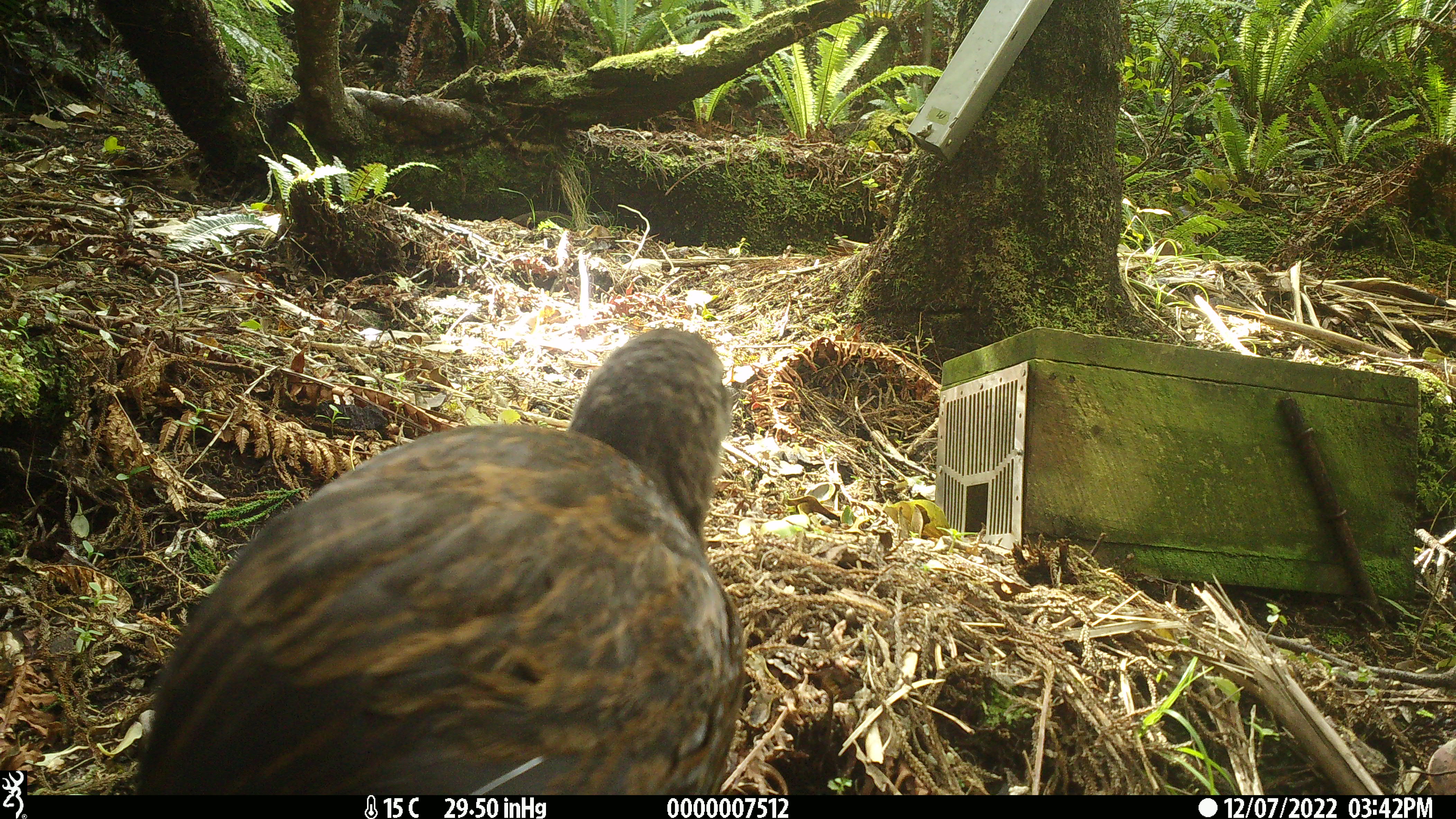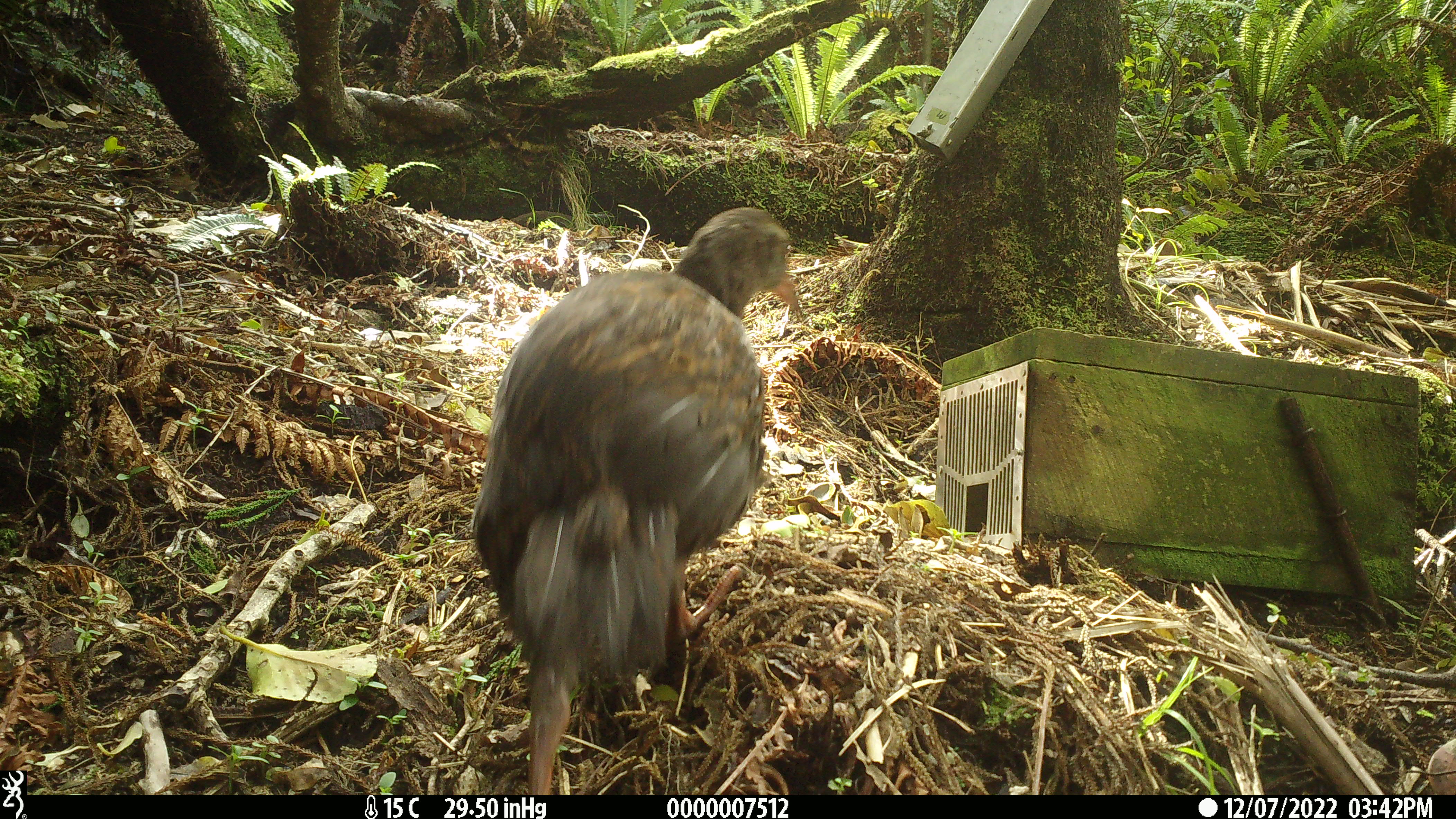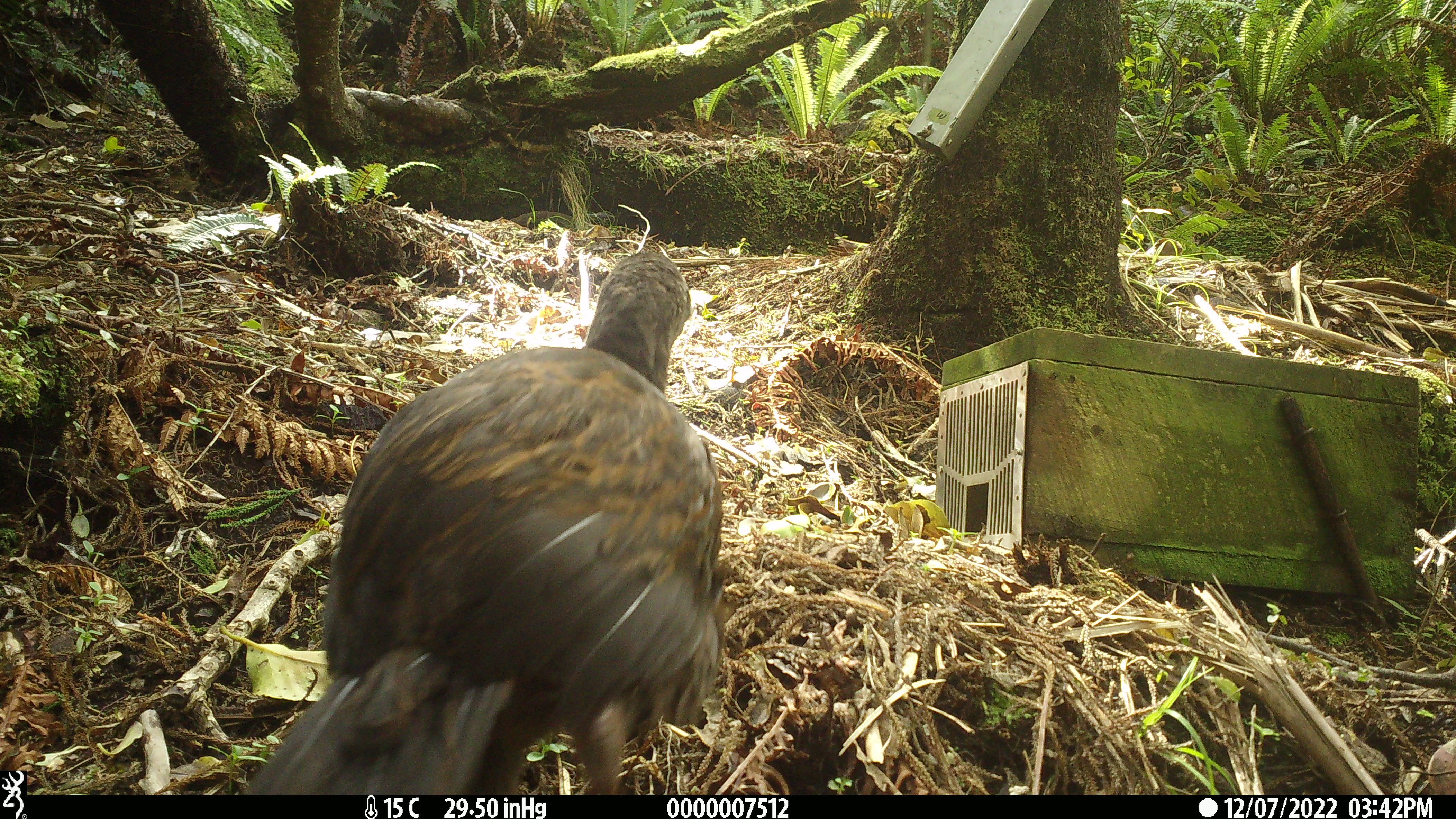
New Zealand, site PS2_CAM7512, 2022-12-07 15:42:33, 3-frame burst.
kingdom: Animalia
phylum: Chordata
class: Aves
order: Gruiformes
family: Rallidae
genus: Gallirallus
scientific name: Gallirallus australis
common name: weka